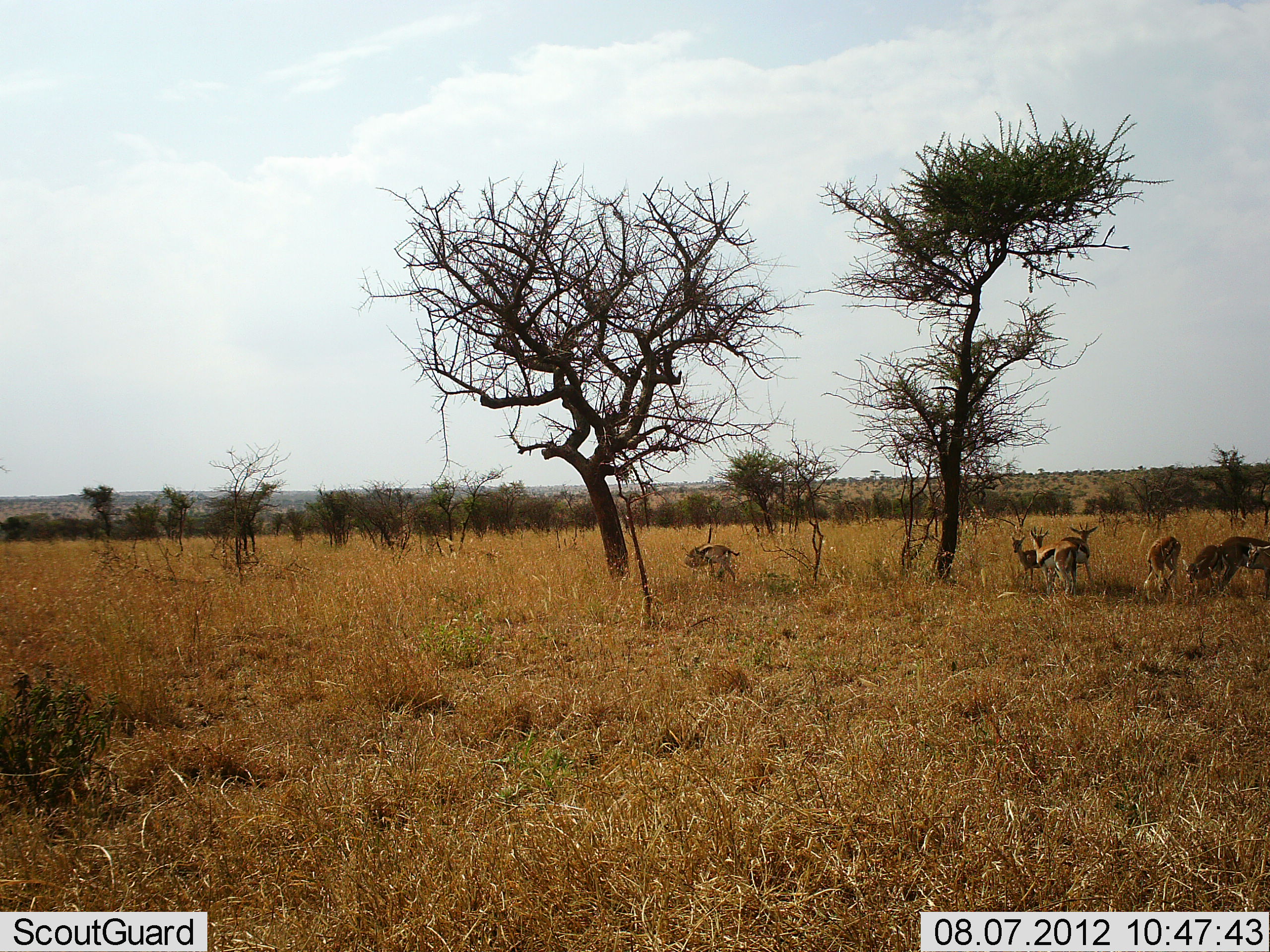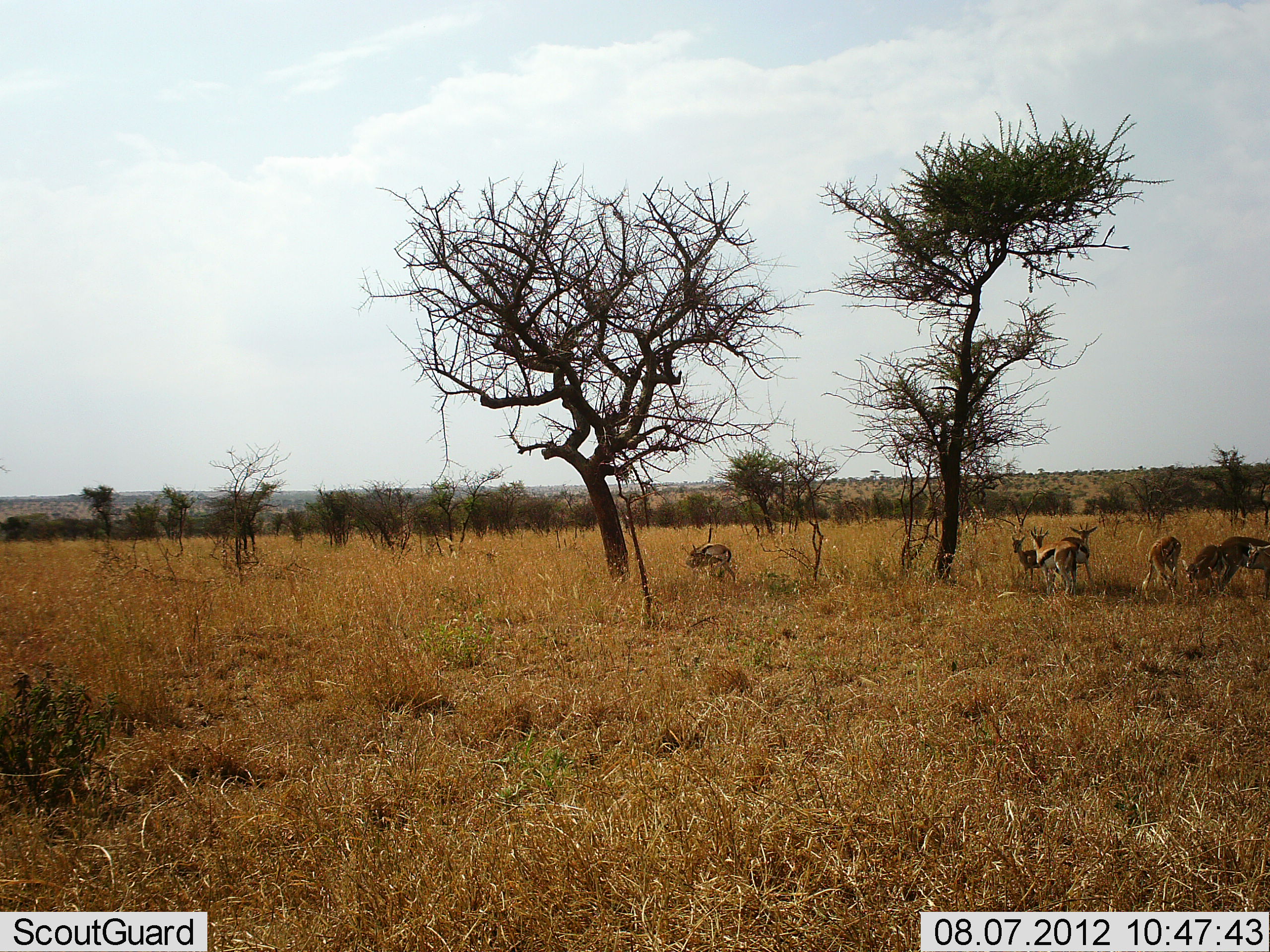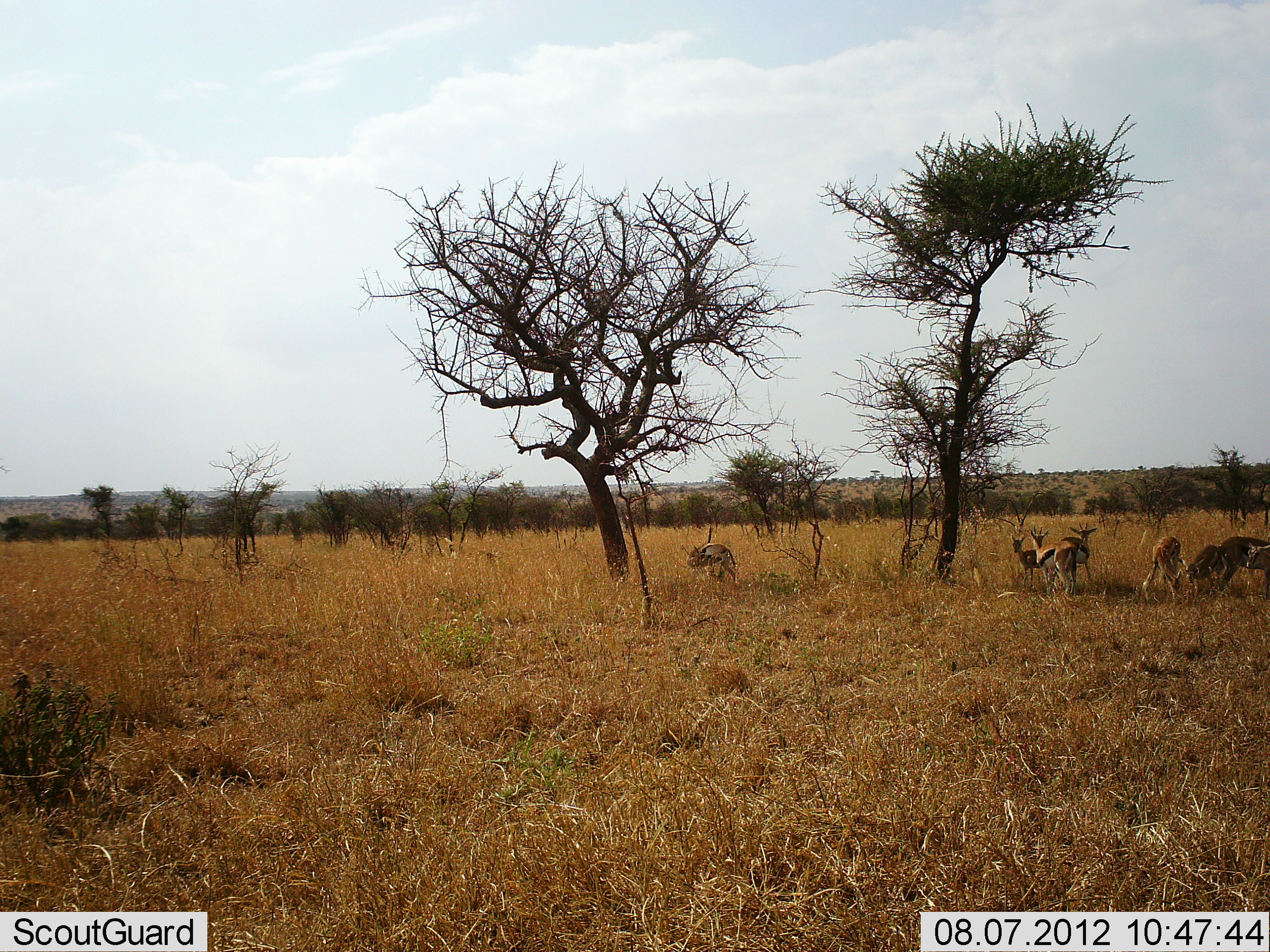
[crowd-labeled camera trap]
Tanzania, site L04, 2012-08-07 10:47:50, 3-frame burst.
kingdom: Animalia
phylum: Chordata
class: Mammalia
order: Artiodactyla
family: Bovidae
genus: Eudorcas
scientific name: Eudorcas thomsonii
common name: thomson's gazelle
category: gazellethomsons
Gazellethomsons (thomson's gazelle) (Eudorcas thomsonii), count 7. Behavior (volunteer vote fractions): standing 90%, resting 0%, moving 10%, interacting 10%. Young present (vote fraction): 0%. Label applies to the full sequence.